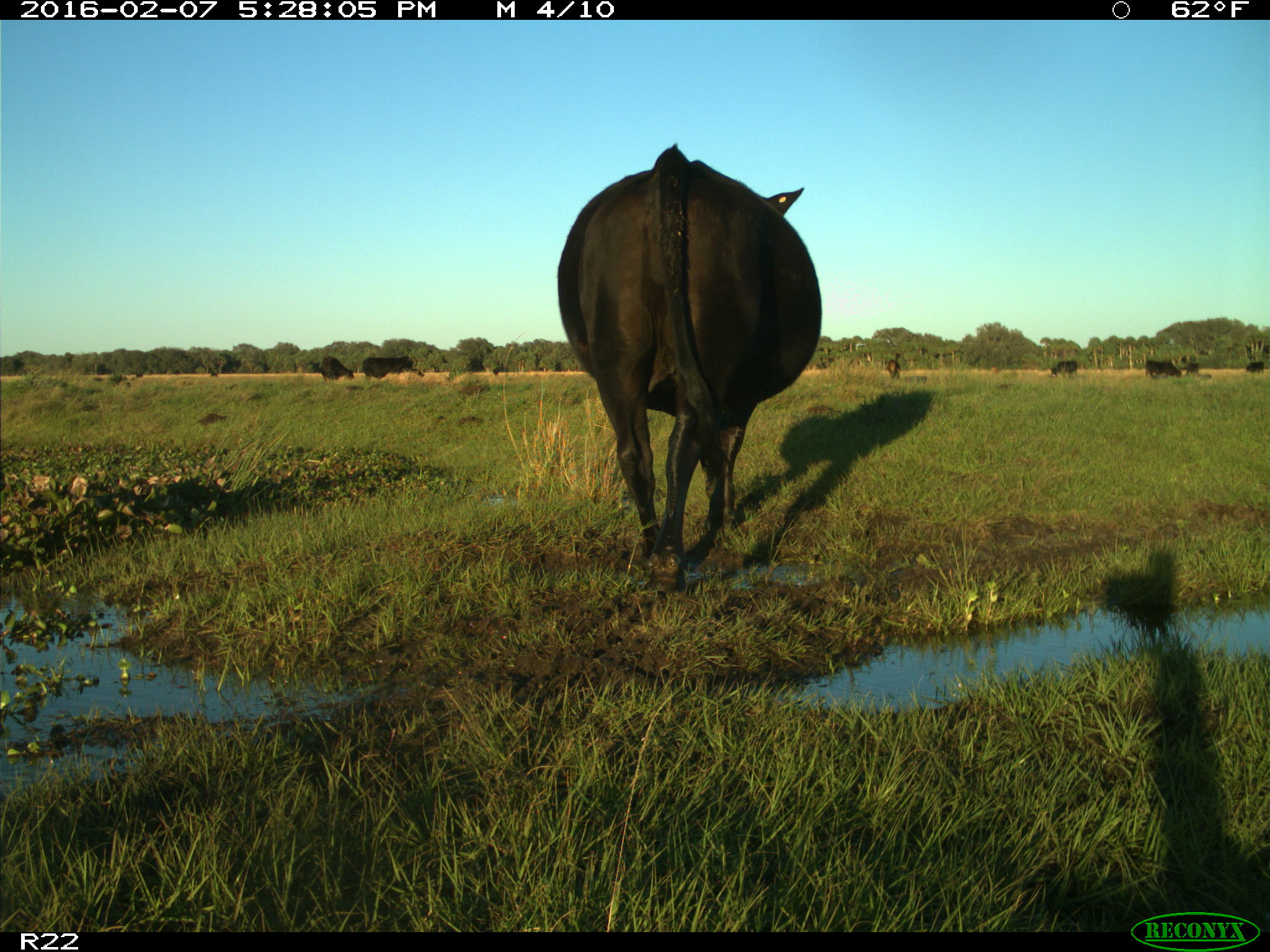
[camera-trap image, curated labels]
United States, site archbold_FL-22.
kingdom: Animalia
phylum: Chordata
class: Mammalia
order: Artiodactyla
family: Bovidae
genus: Bos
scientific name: Bos taurus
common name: domestic cow